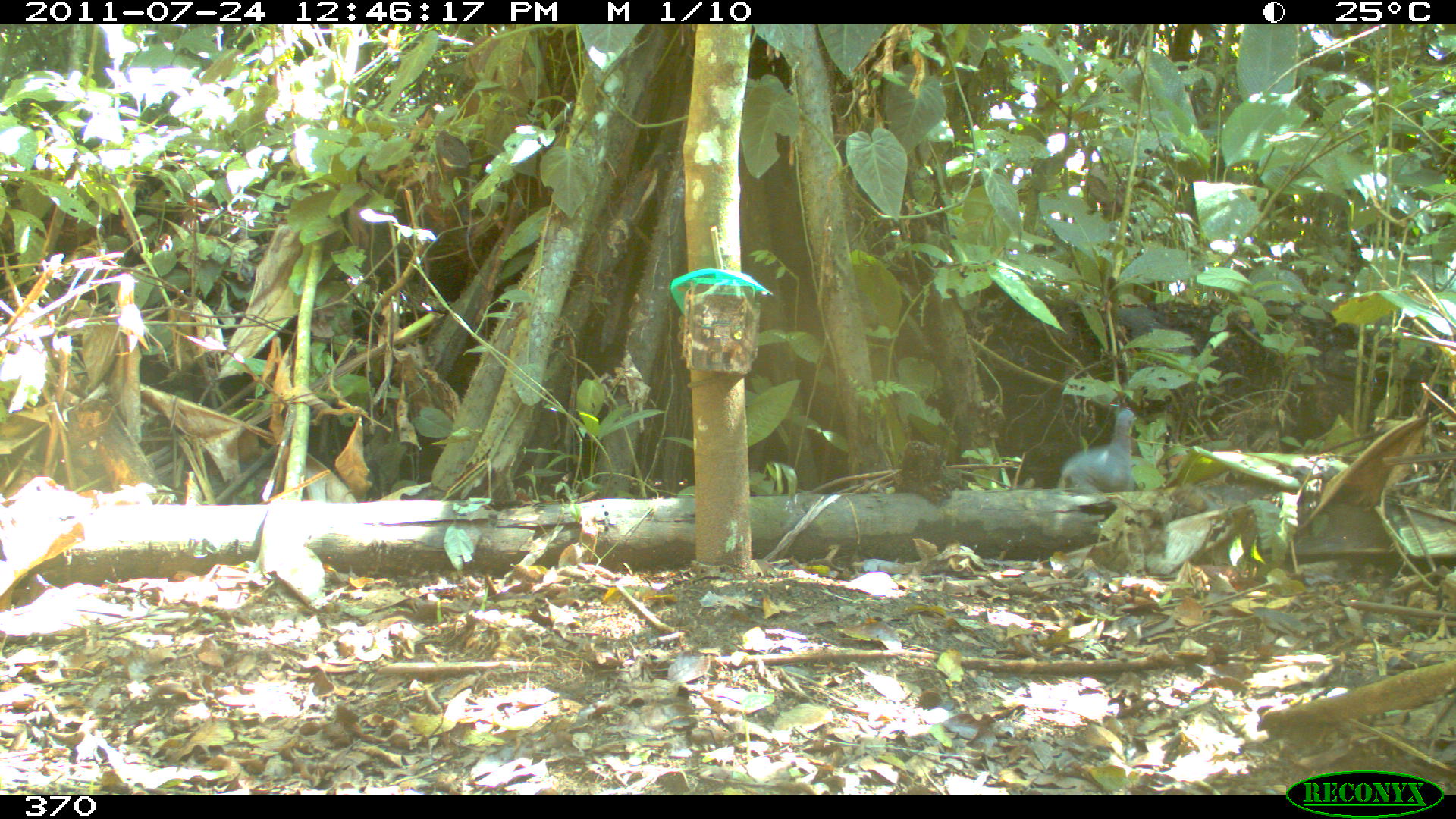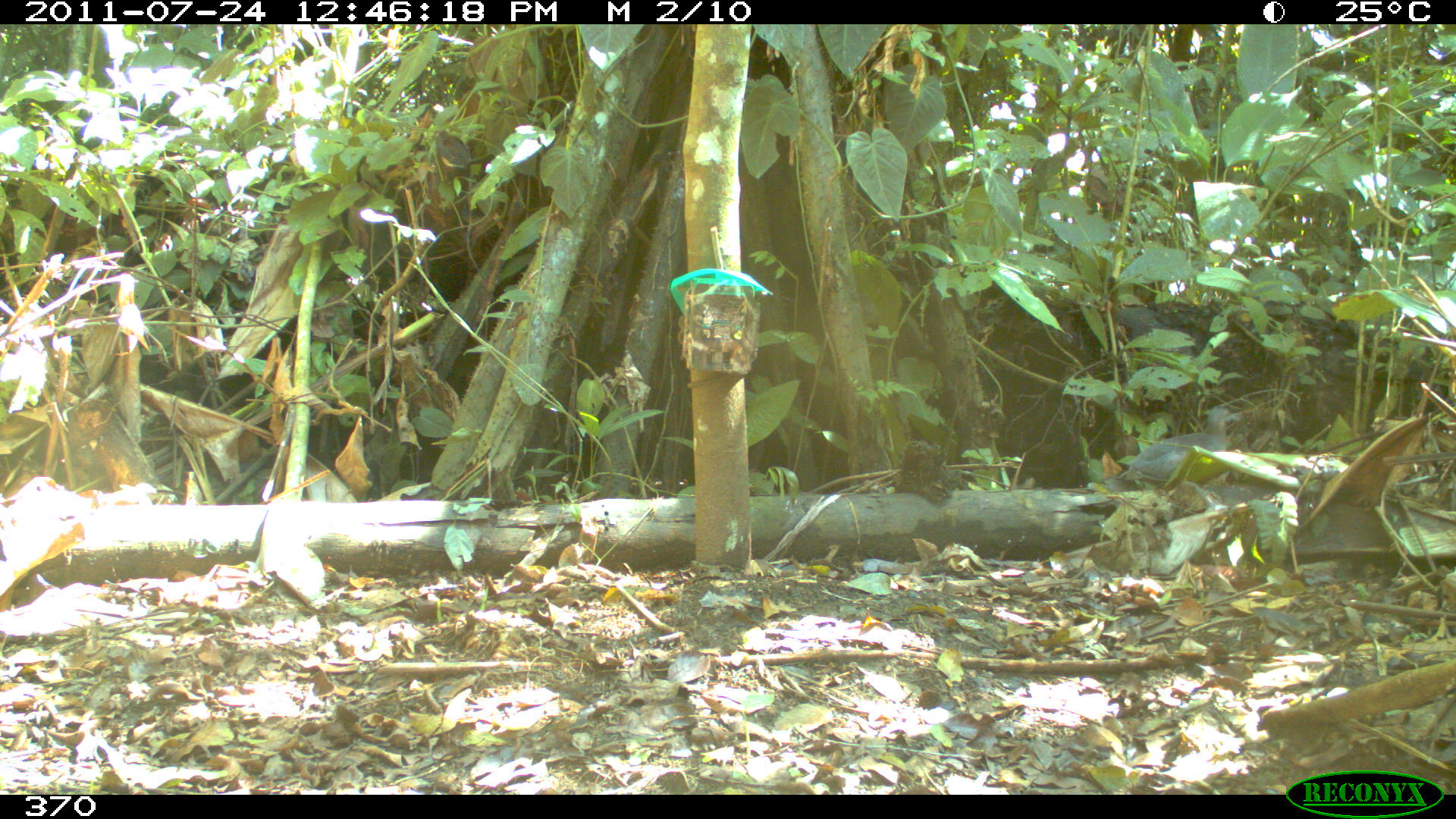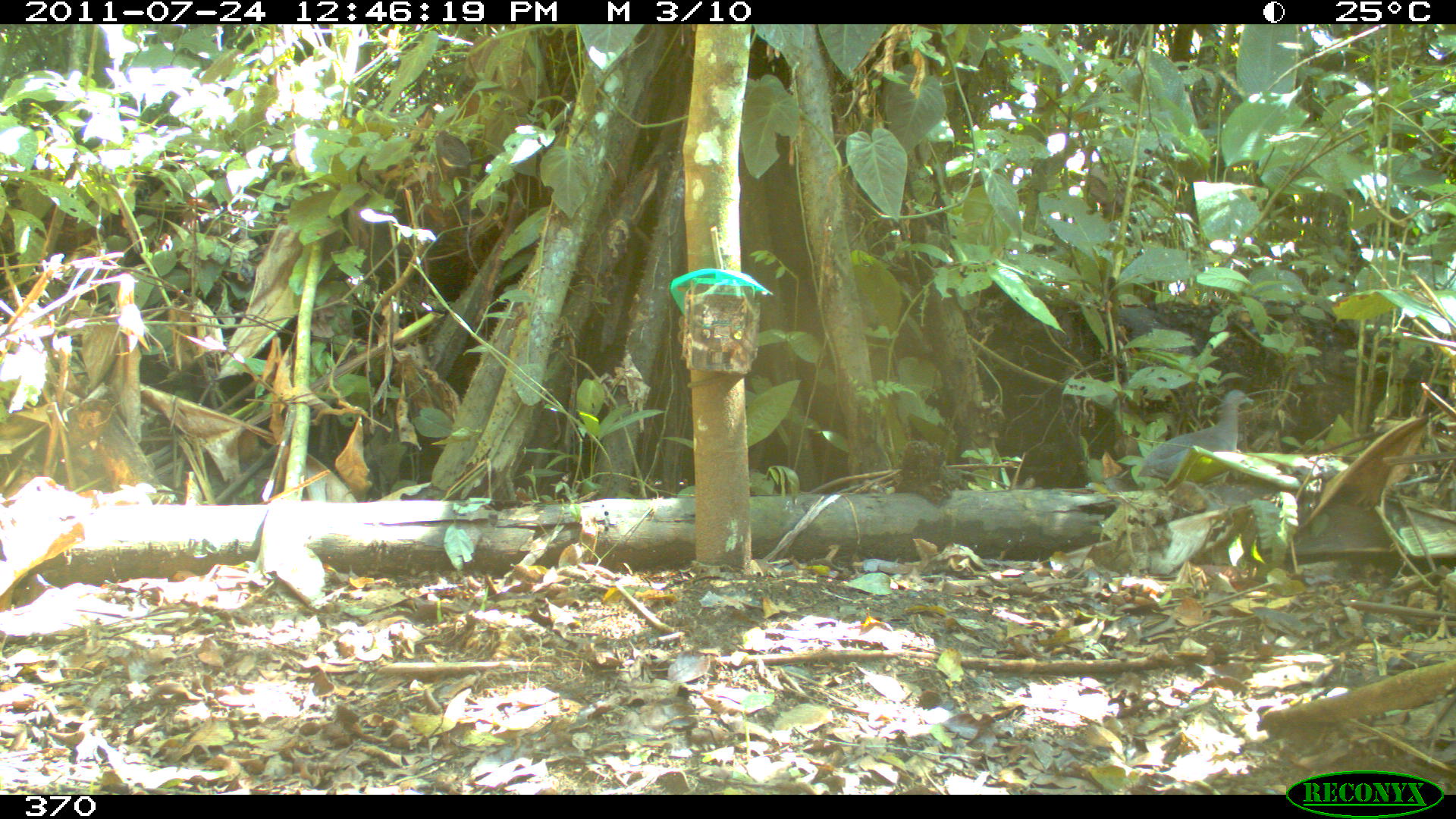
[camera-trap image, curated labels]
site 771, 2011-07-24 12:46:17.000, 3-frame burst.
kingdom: Animalia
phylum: Chordata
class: Aves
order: Galliformes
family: Phasianidae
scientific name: Phasianidae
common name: quails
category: quail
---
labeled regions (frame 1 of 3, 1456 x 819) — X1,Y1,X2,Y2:
quail: 1059,406,1138,492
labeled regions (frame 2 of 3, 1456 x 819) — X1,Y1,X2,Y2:
quail: 1116,405,1239,481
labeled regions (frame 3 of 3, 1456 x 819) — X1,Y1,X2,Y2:
quail: 1083,387,1257,497